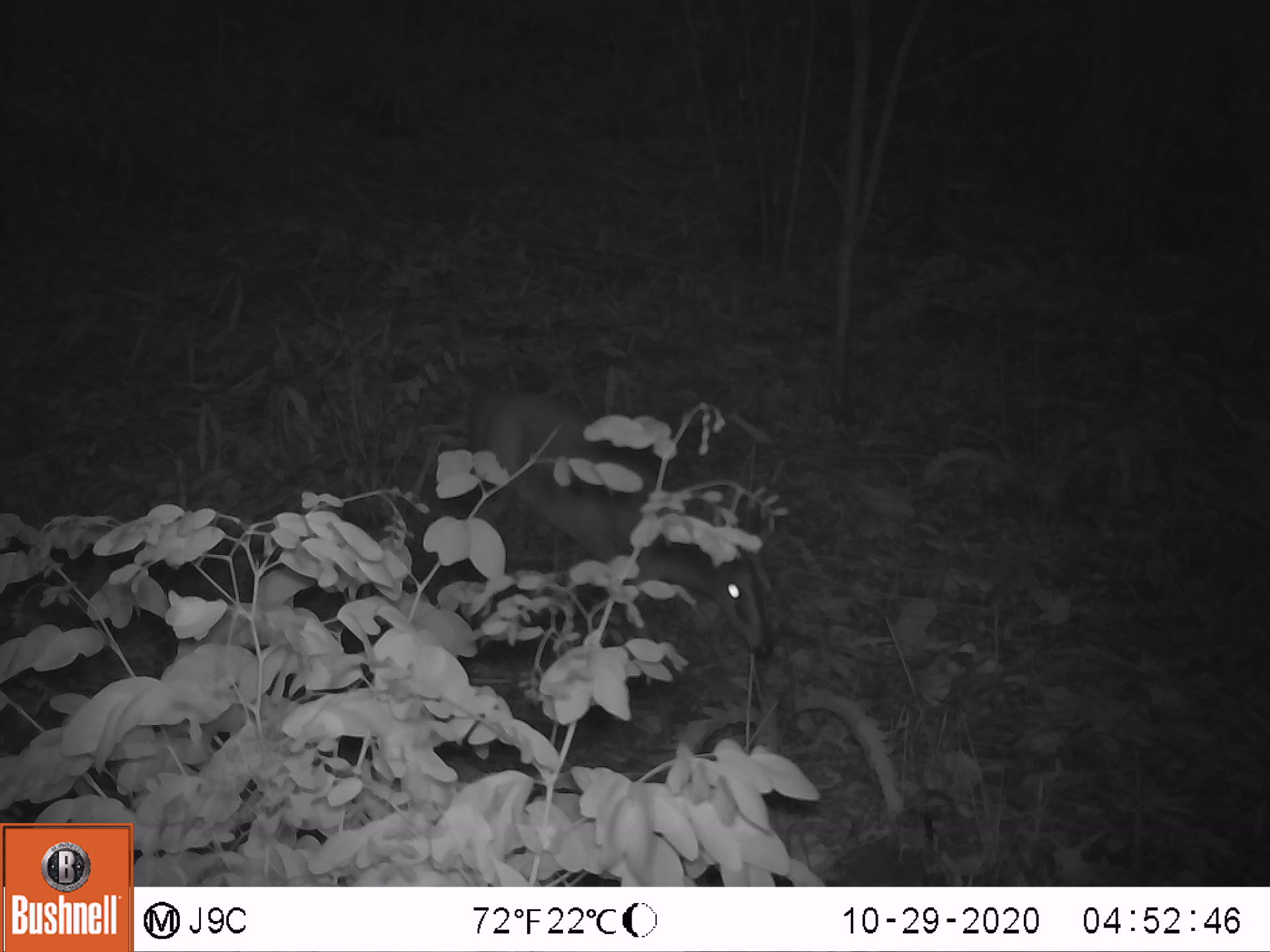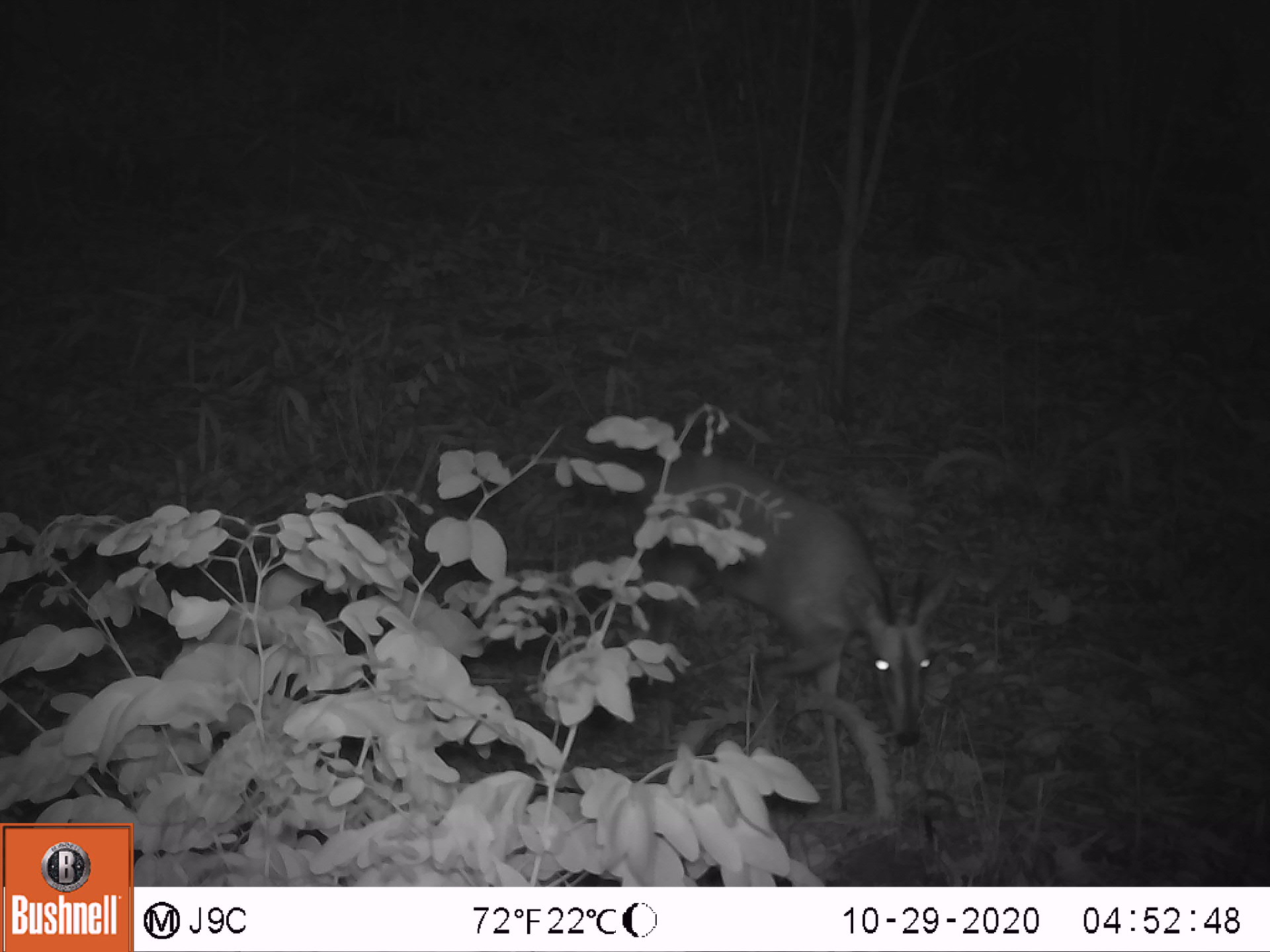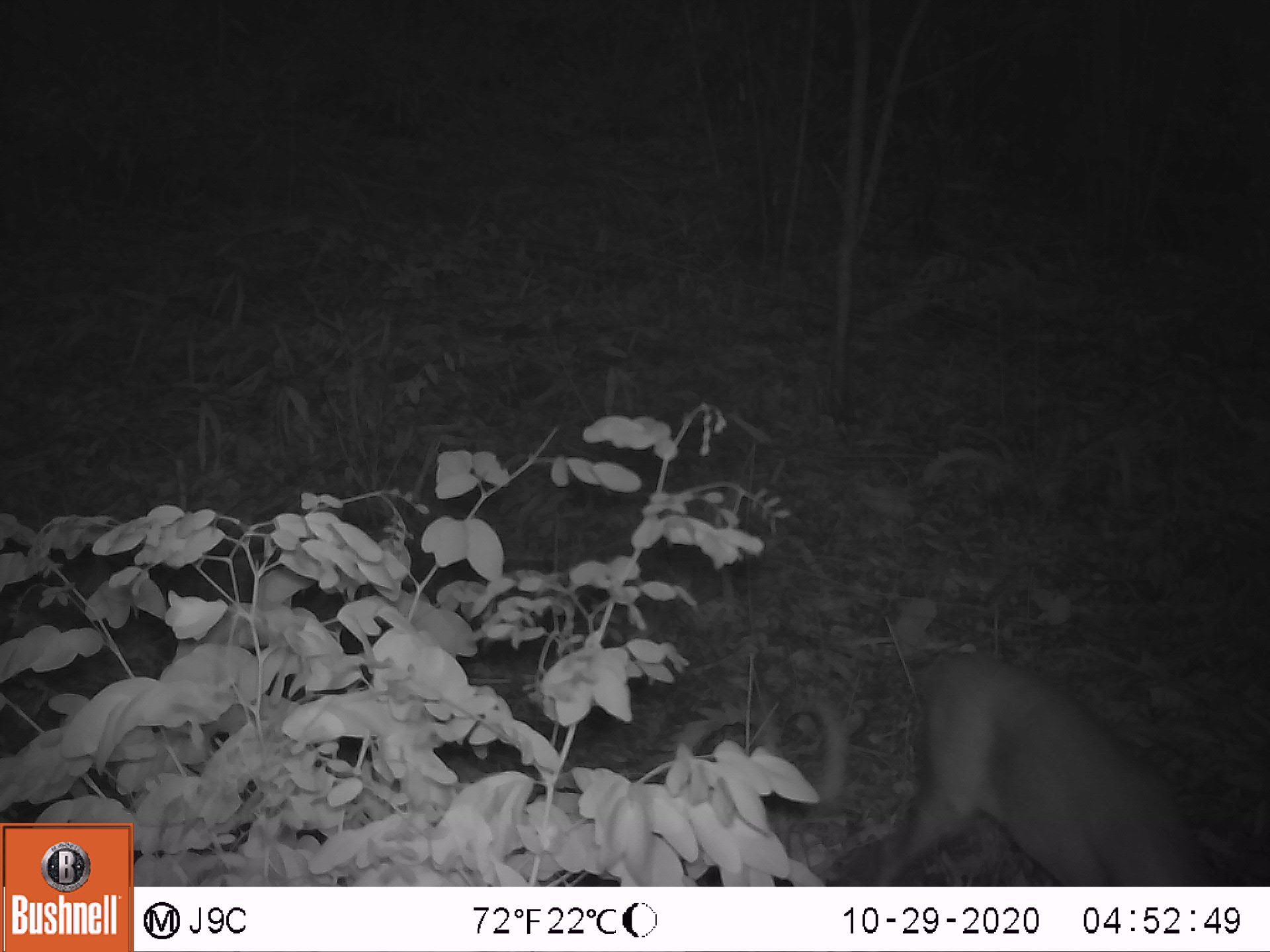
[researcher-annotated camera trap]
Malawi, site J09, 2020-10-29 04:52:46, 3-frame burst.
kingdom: Animalia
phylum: Chordata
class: Mammalia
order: Artiodactyla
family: Bovidae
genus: Sylvicapra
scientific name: Sylvicapra grimmia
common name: common duiker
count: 1